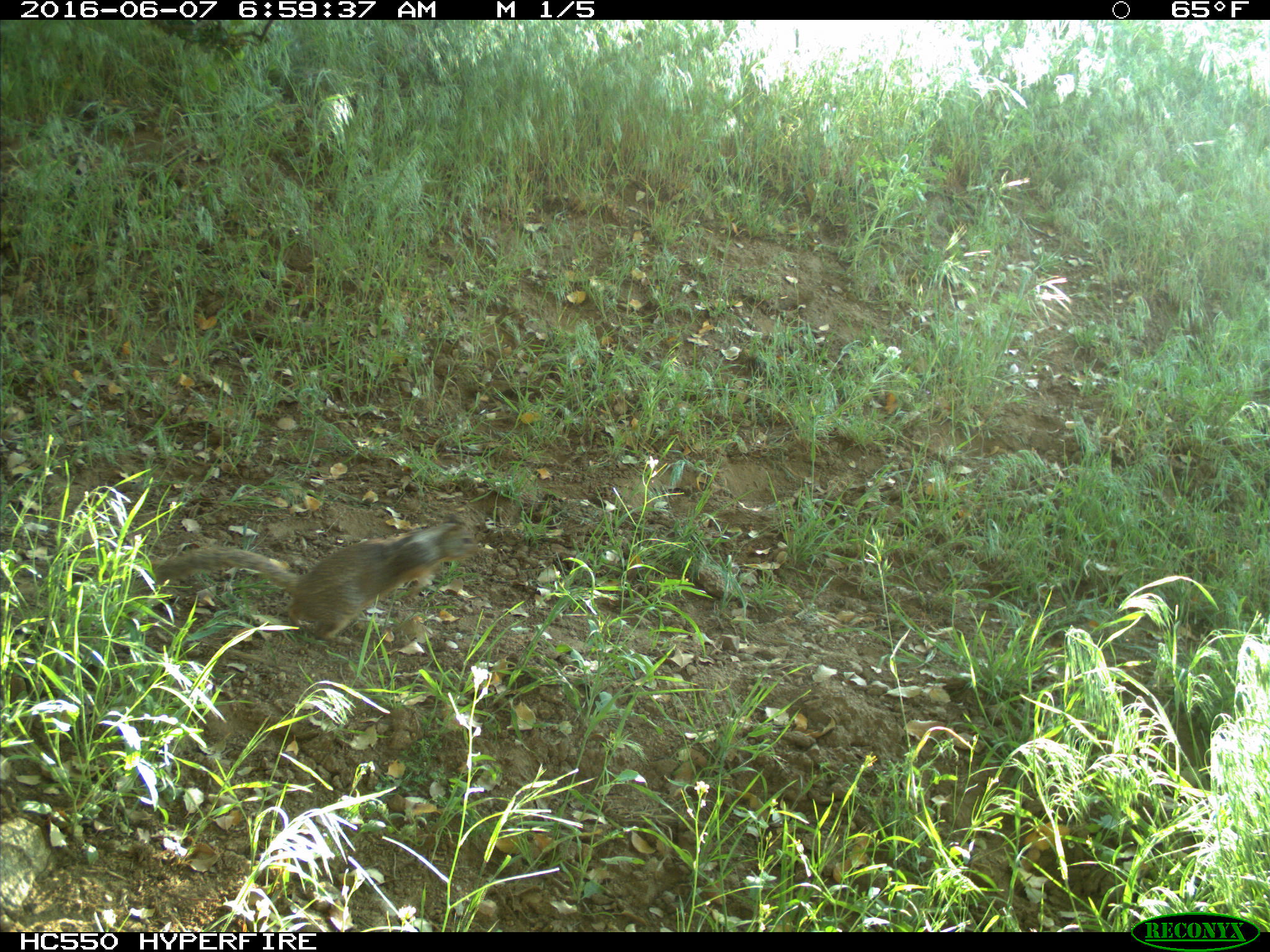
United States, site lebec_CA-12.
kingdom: Animalia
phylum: Chordata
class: Mammalia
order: Rodentia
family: Sciuridae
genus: Otospermophilus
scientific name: Otospermophilus beecheyi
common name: california ground squirrel